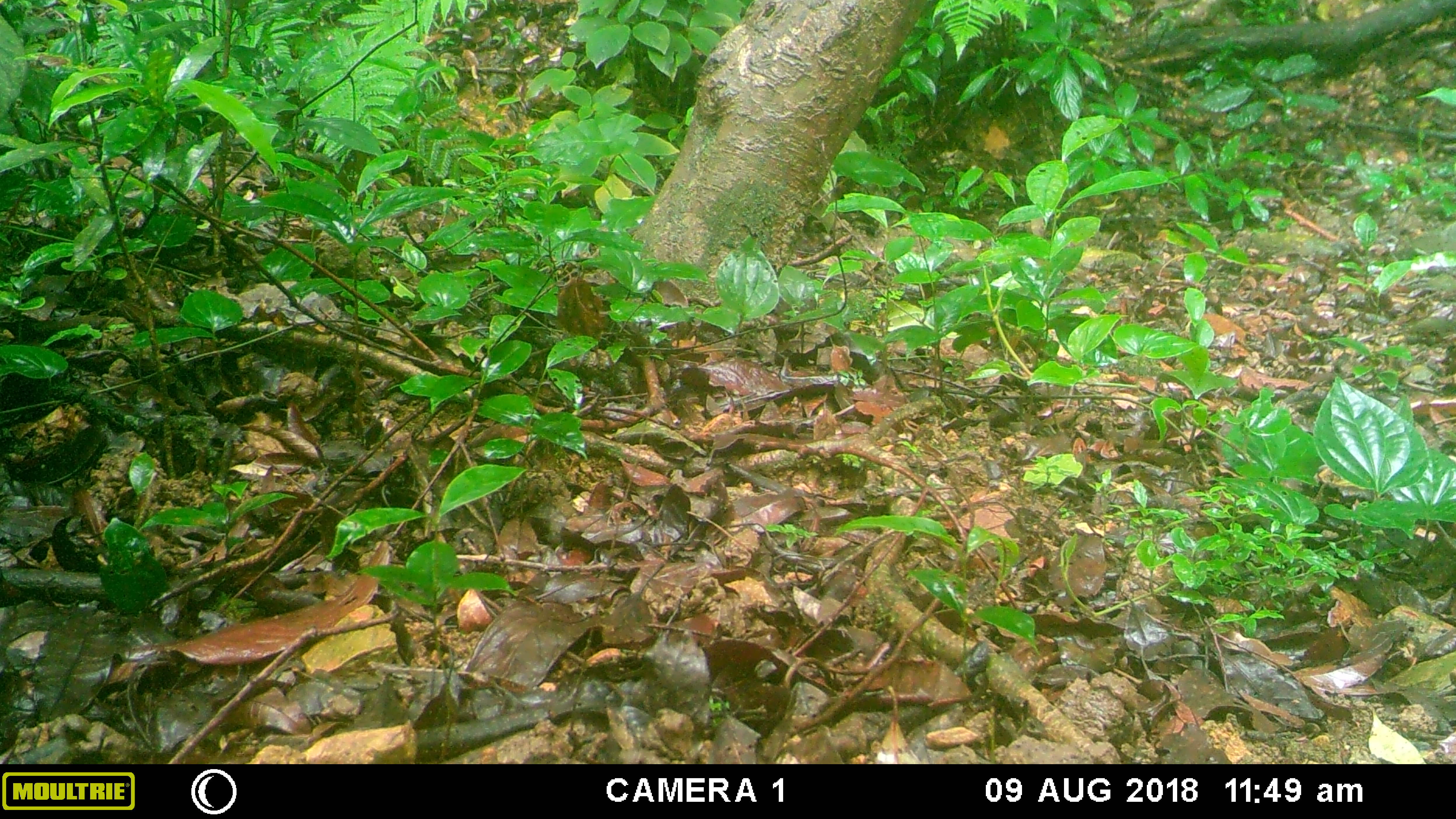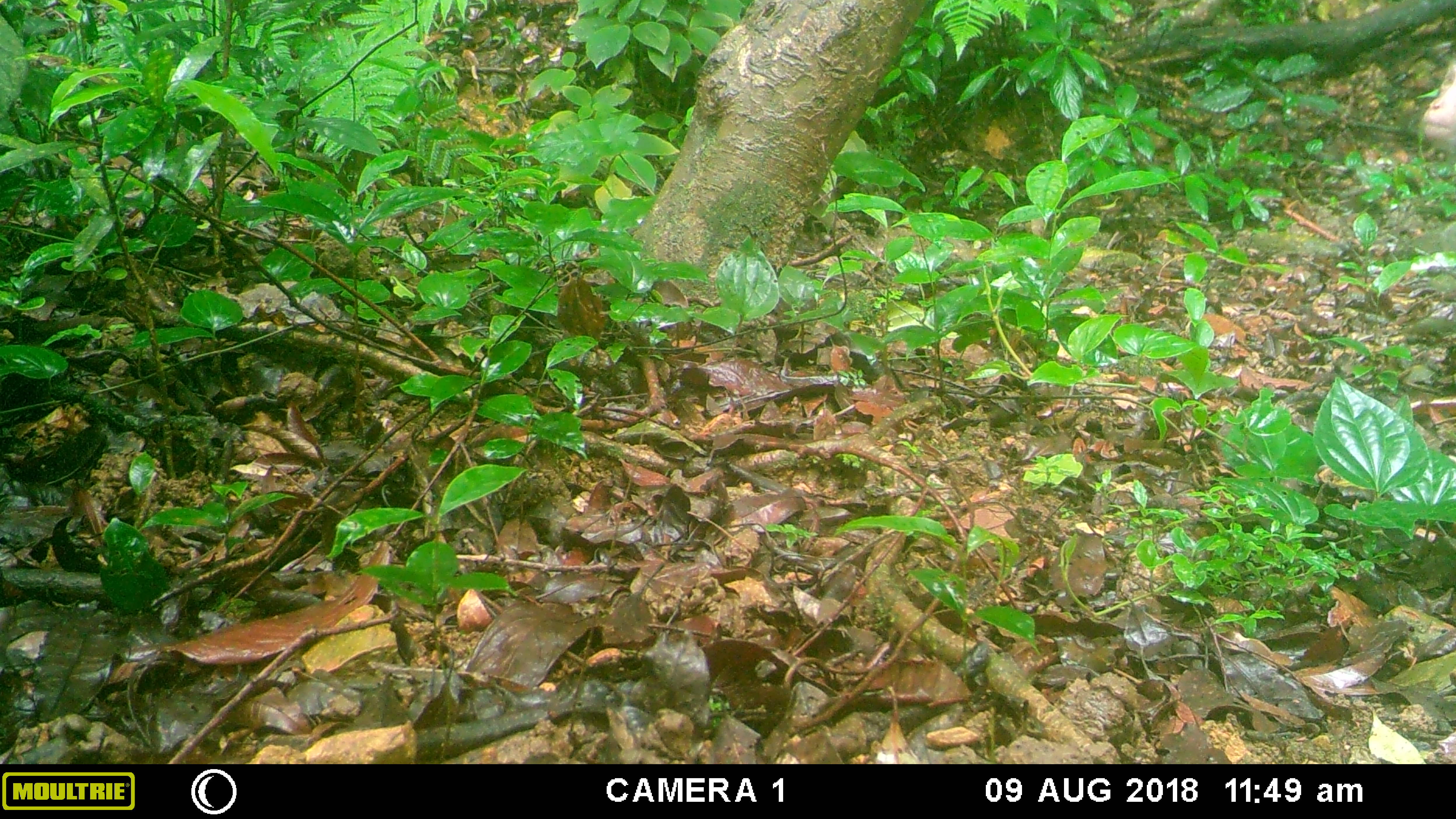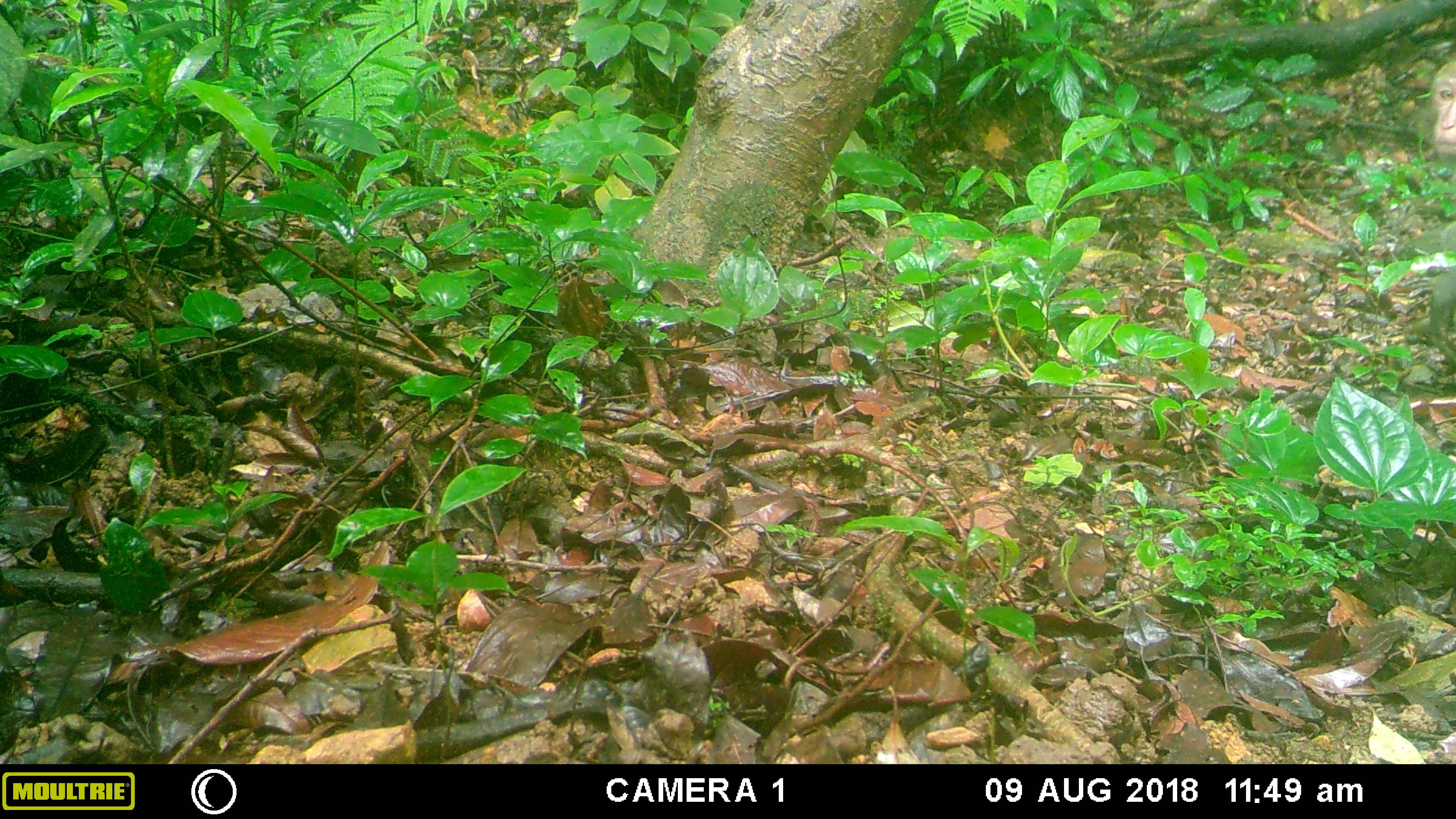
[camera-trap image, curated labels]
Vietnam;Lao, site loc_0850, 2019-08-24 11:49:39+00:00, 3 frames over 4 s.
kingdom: Animalia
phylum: Chordata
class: Mammalia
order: Primates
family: Cercopithecidae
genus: Macaca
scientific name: Macaca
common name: macaque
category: macaque not stump tailed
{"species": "macaque not stump tailed (macaque) (Macaca)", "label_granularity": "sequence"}